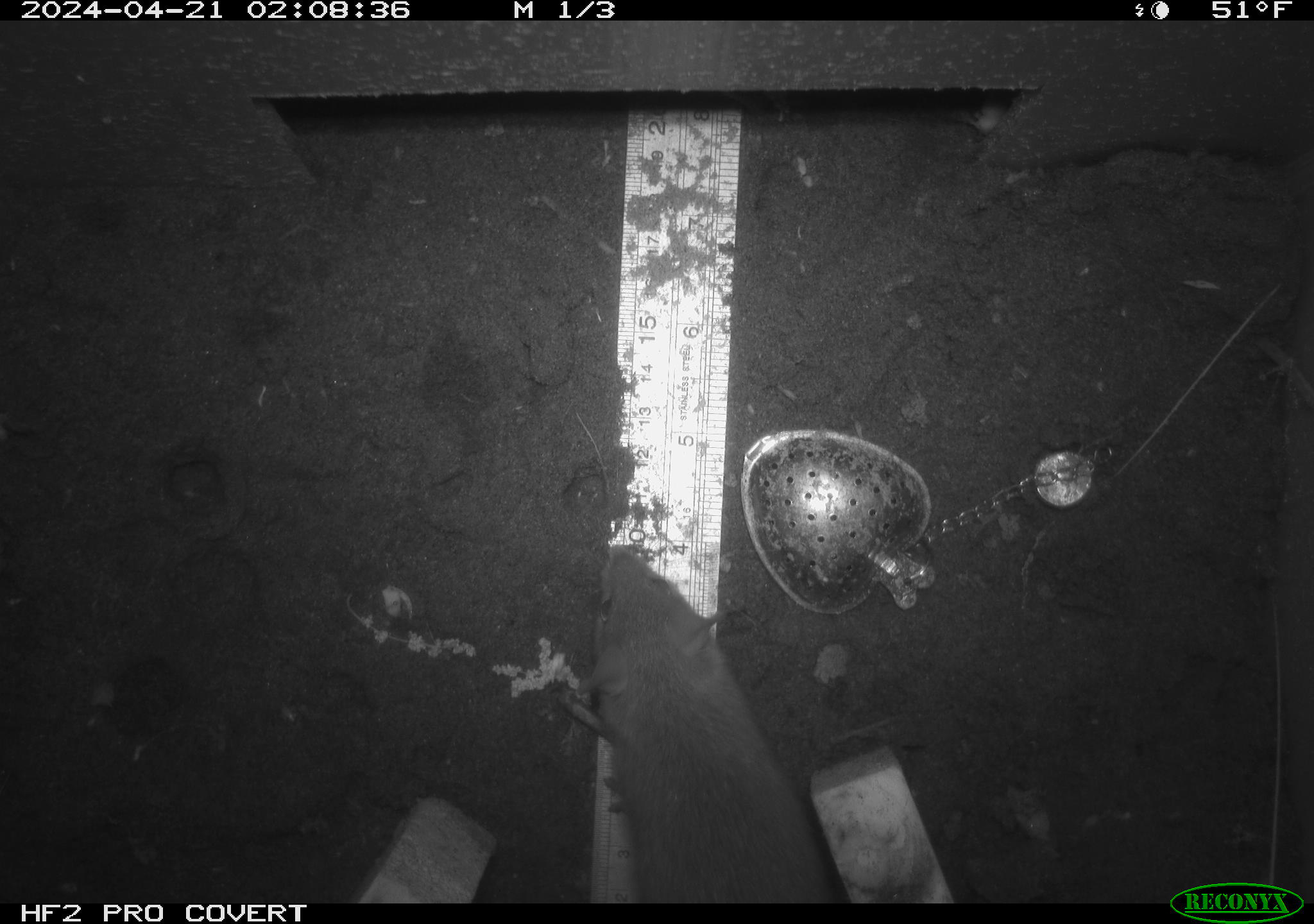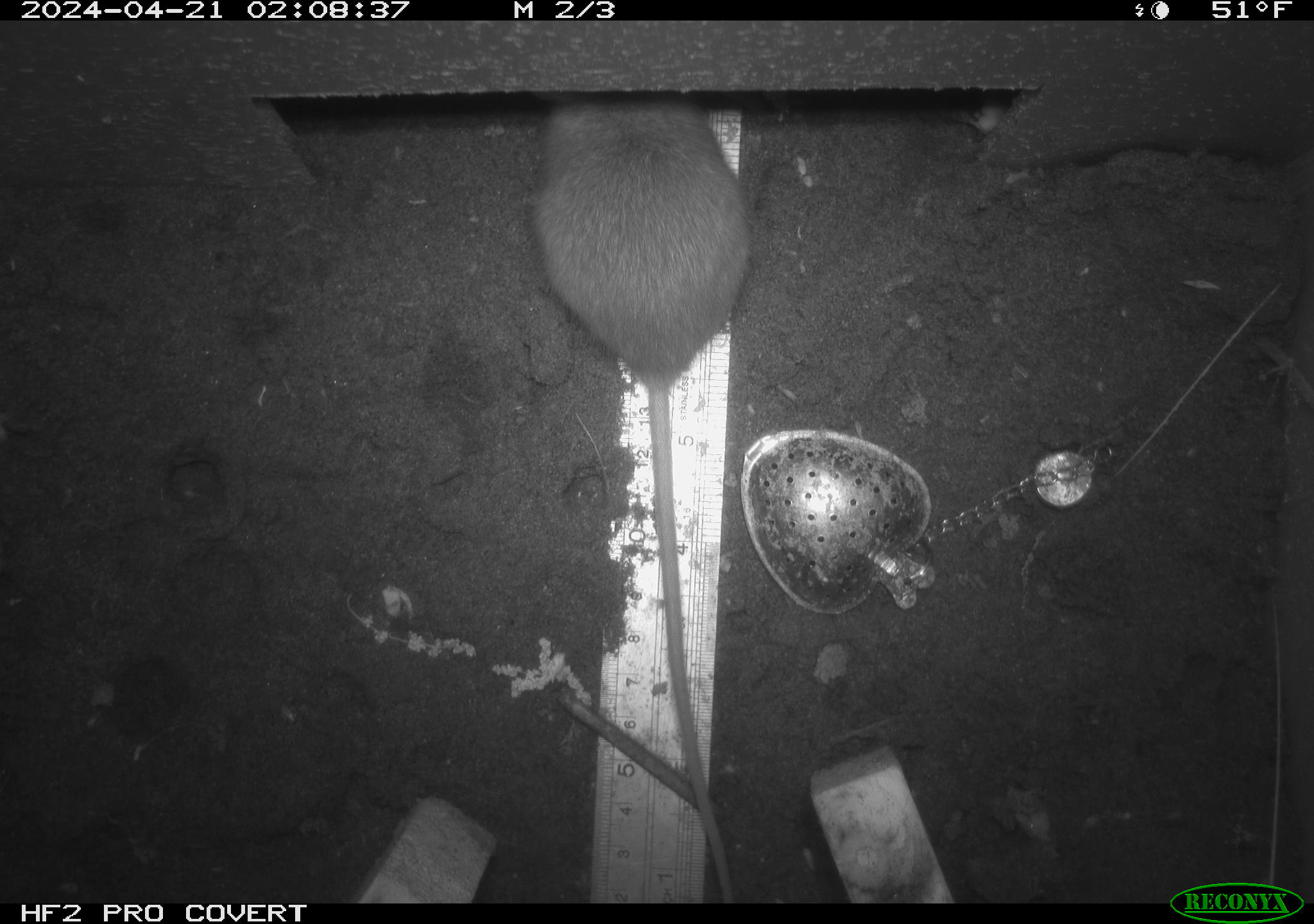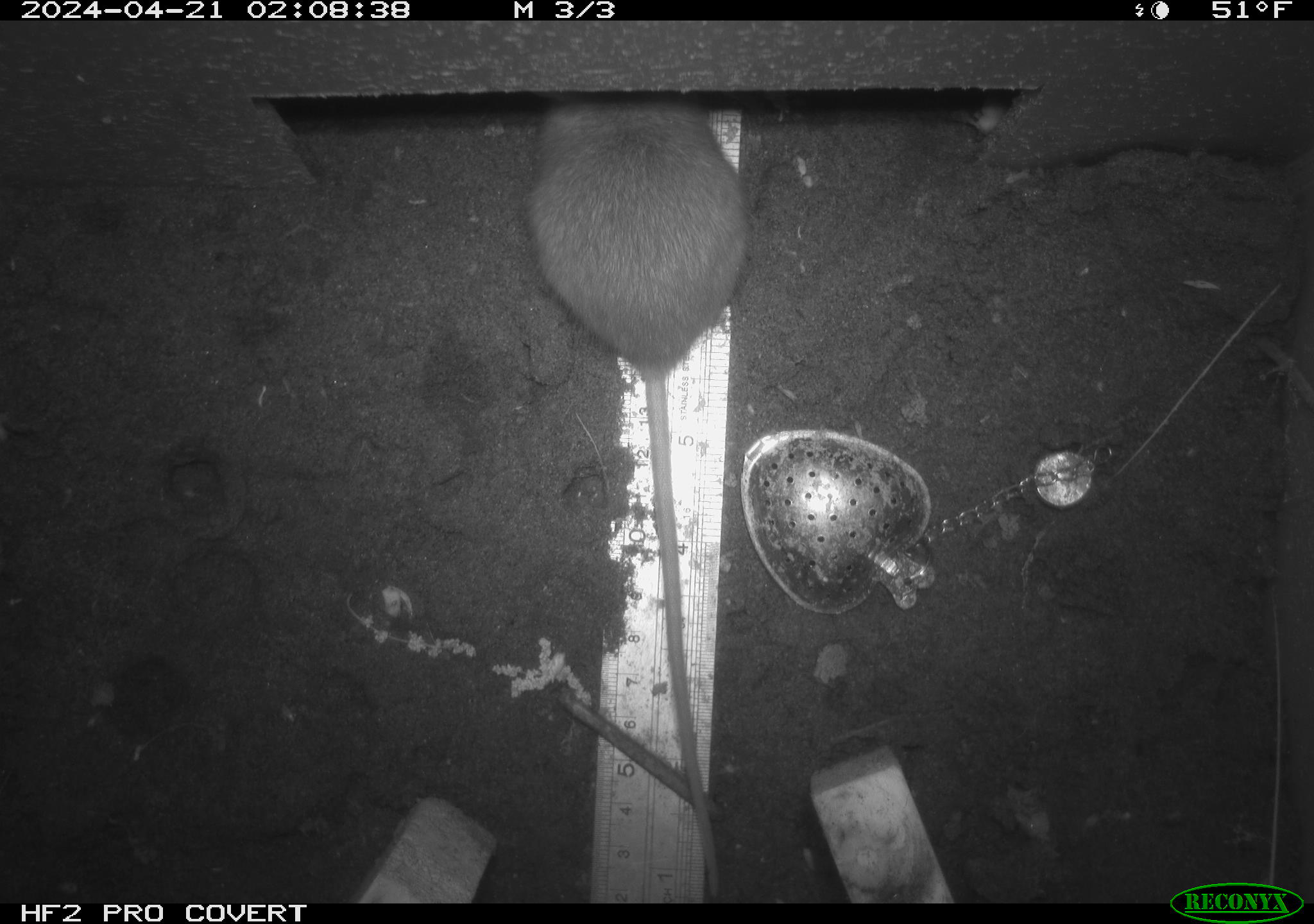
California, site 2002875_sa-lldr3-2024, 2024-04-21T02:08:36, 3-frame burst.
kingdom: Animalia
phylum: Chordata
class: Mammalia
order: Rodentia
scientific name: Rodentia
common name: rodent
Rodent (Rodentia).